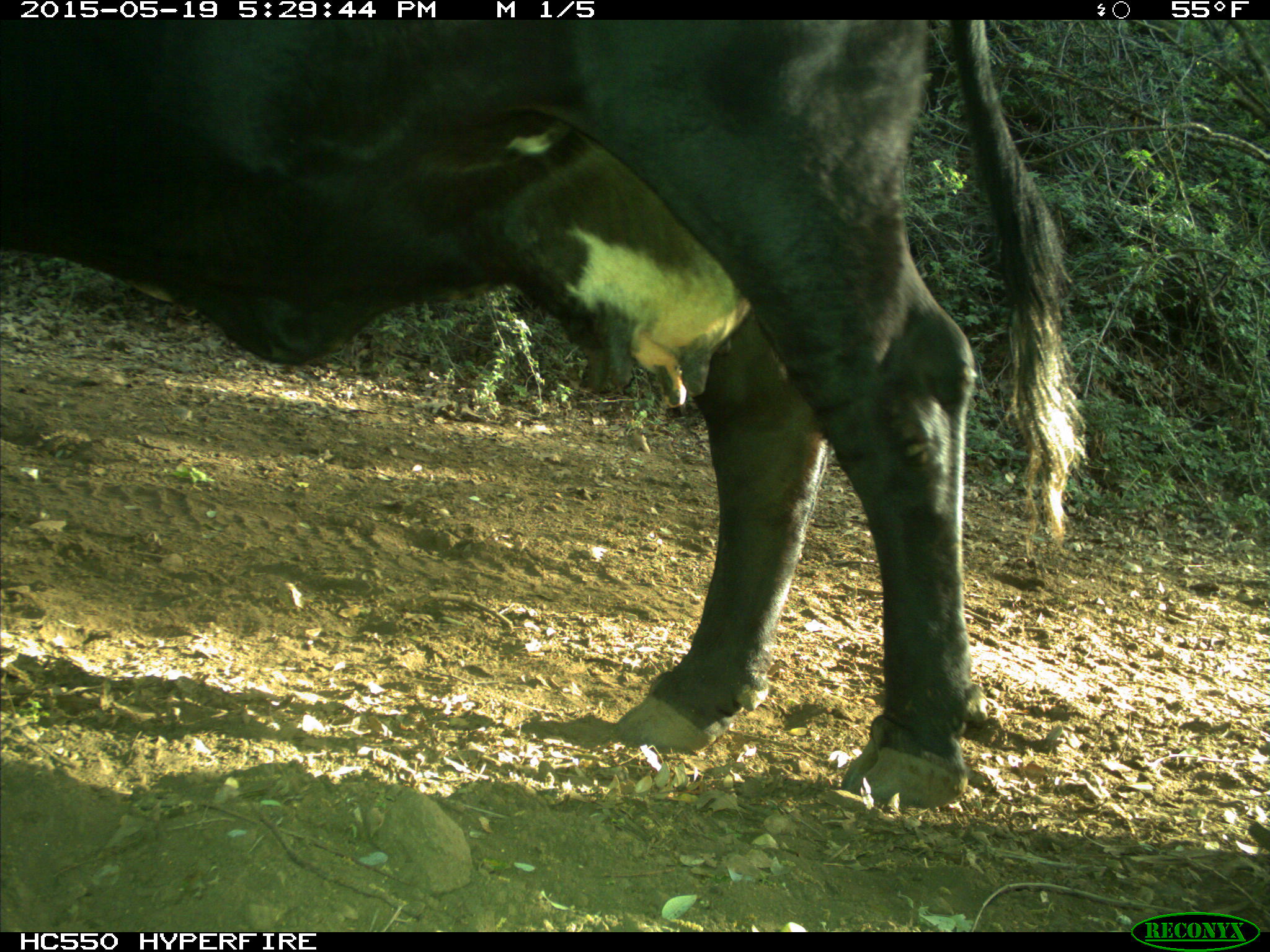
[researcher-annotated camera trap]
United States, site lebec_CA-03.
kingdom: Animalia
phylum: Chordata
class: Mammalia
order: Artiodactyla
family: Bovidae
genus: Bos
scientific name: Bos taurus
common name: domestic cow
Bos taurus (domestic cow).